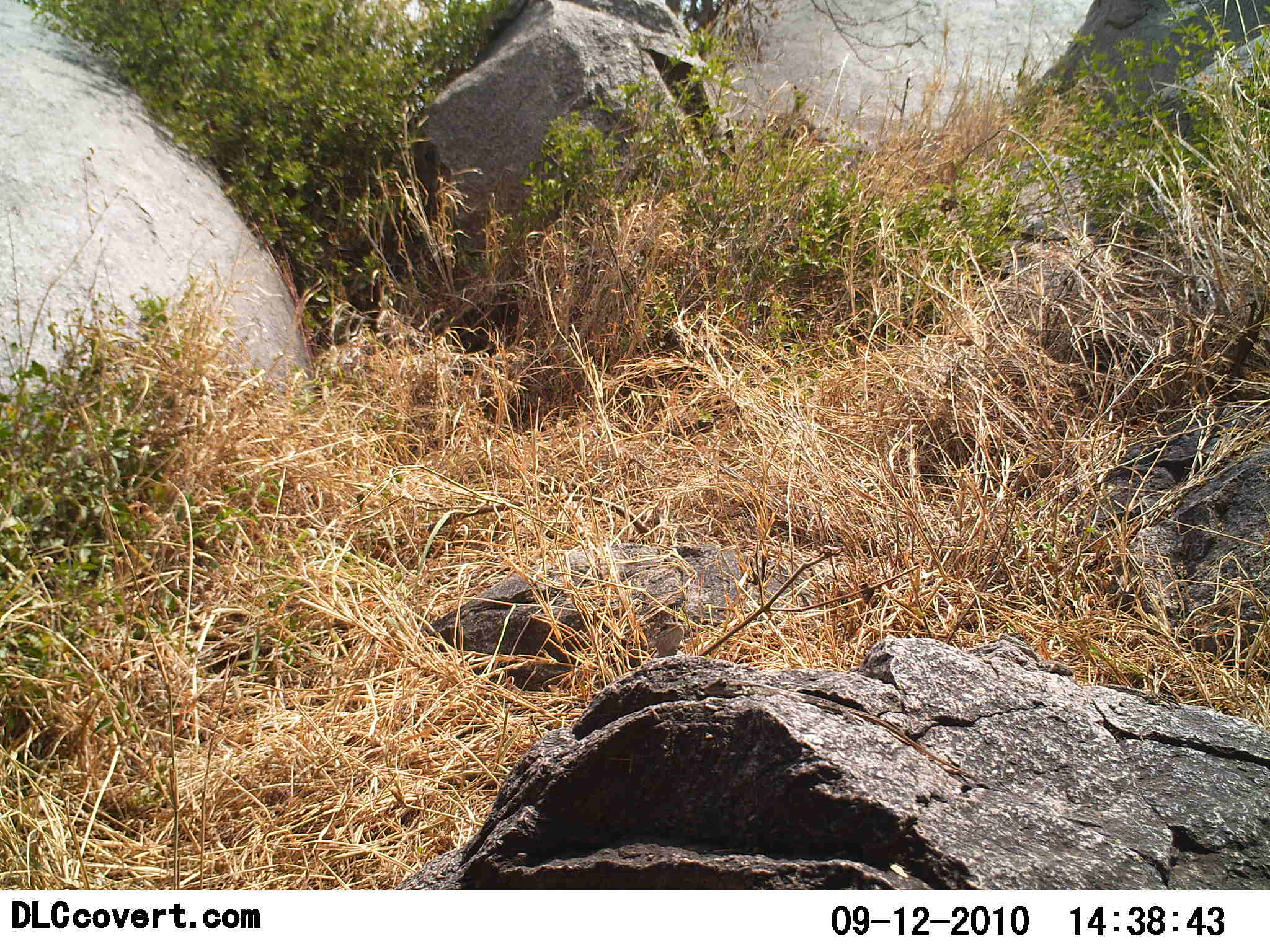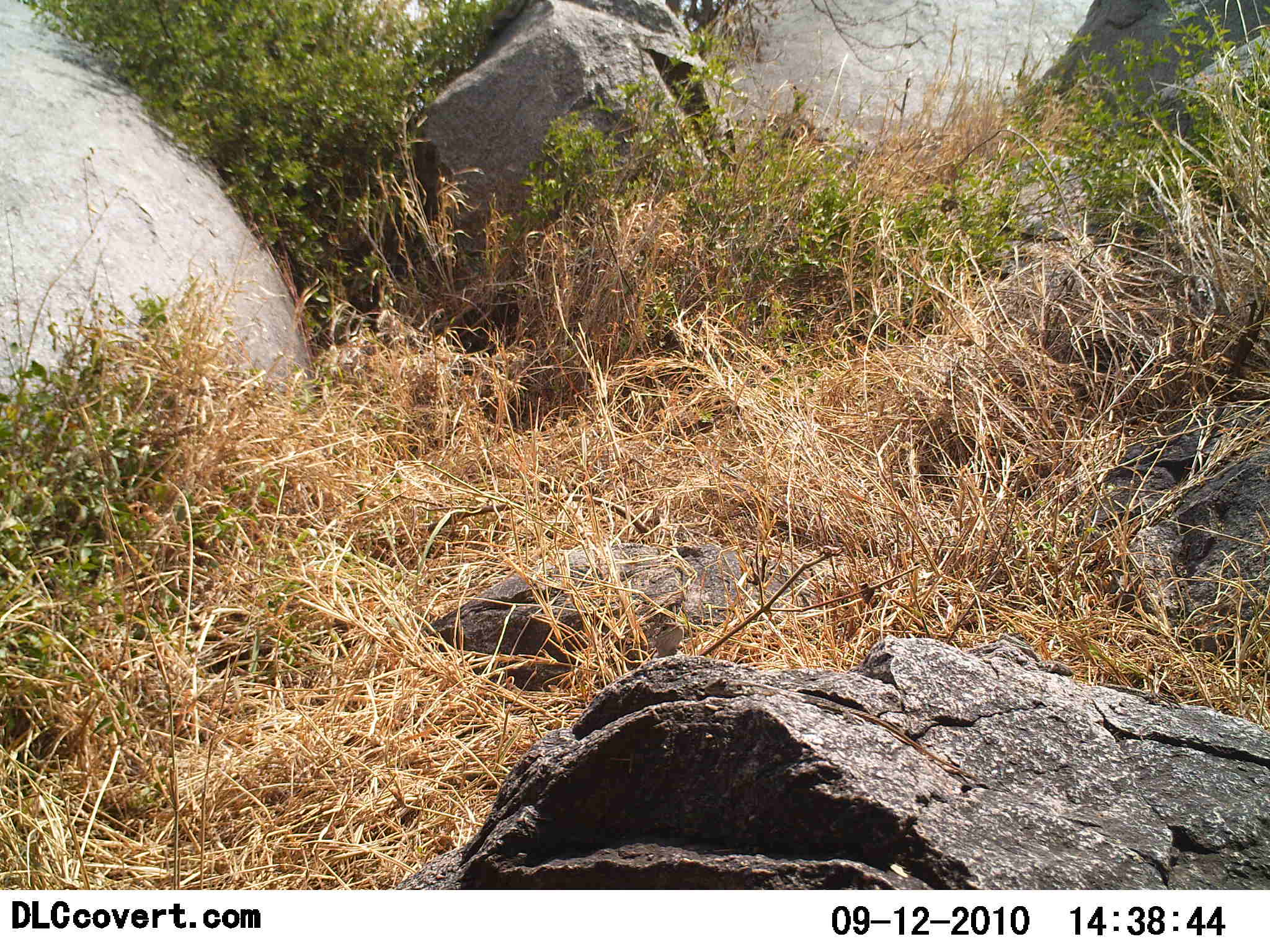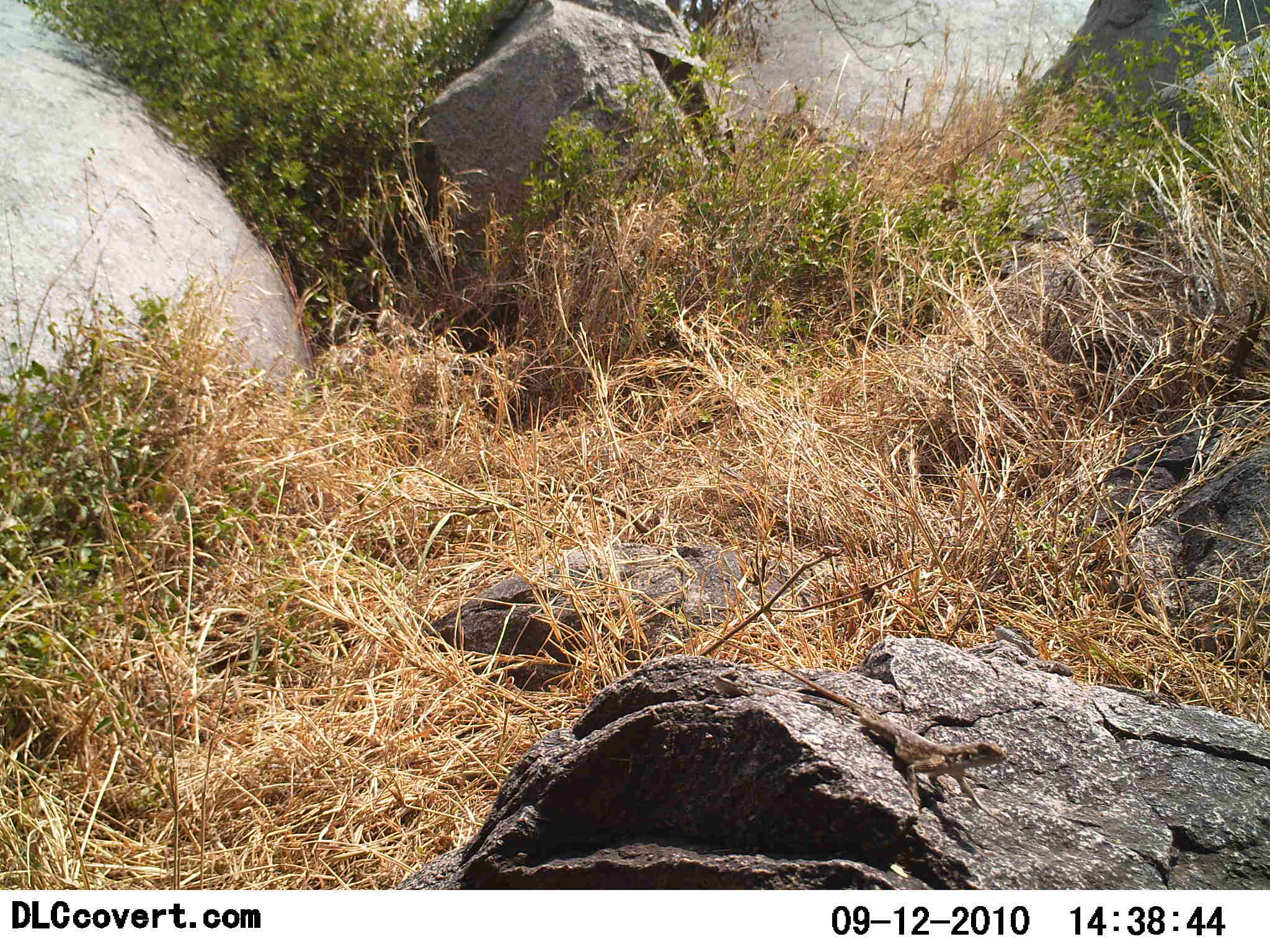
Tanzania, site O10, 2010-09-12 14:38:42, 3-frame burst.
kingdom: Animalia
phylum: Chordata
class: Reptilia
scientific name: Reptilia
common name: reptiles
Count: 1.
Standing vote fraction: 27%.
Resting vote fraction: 20%.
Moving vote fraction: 80%.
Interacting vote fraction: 0%.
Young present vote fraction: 0%.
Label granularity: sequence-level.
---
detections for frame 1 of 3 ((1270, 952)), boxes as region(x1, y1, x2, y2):
animal: region(705, 675, 984, 782); region(653, 622, 688, 659)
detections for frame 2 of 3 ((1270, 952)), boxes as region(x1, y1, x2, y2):
animal: region(705, 675, 984, 782); region(653, 622, 688, 659)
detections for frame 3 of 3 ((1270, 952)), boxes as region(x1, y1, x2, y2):
animal: region(709, 633, 1013, 804); region(713, 668, 979, 779)